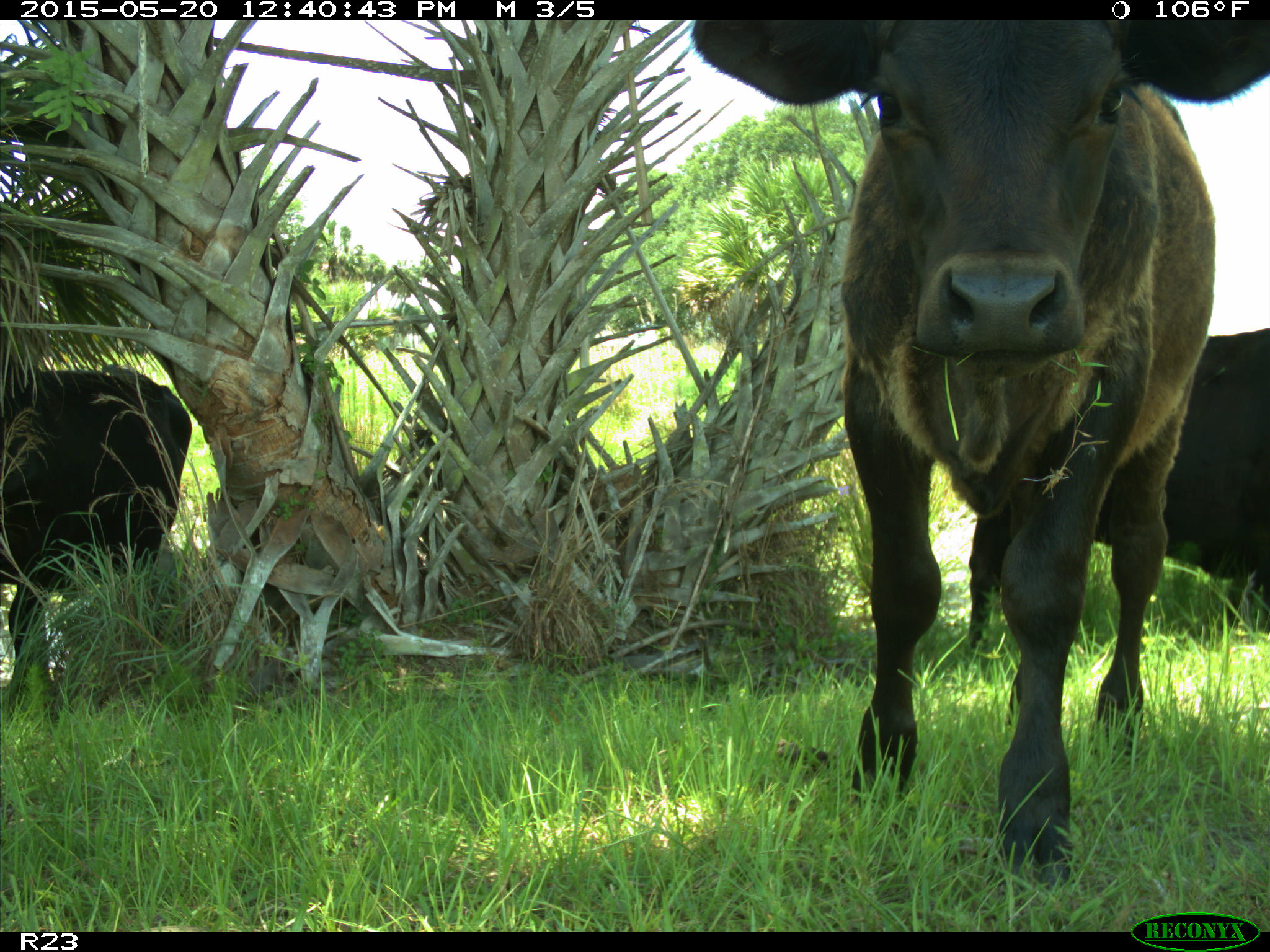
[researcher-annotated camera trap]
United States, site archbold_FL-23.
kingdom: Animalia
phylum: Chordata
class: Mammalia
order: Artiodactyla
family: Bovidae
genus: Bos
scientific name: Bos taurus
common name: domestic cow